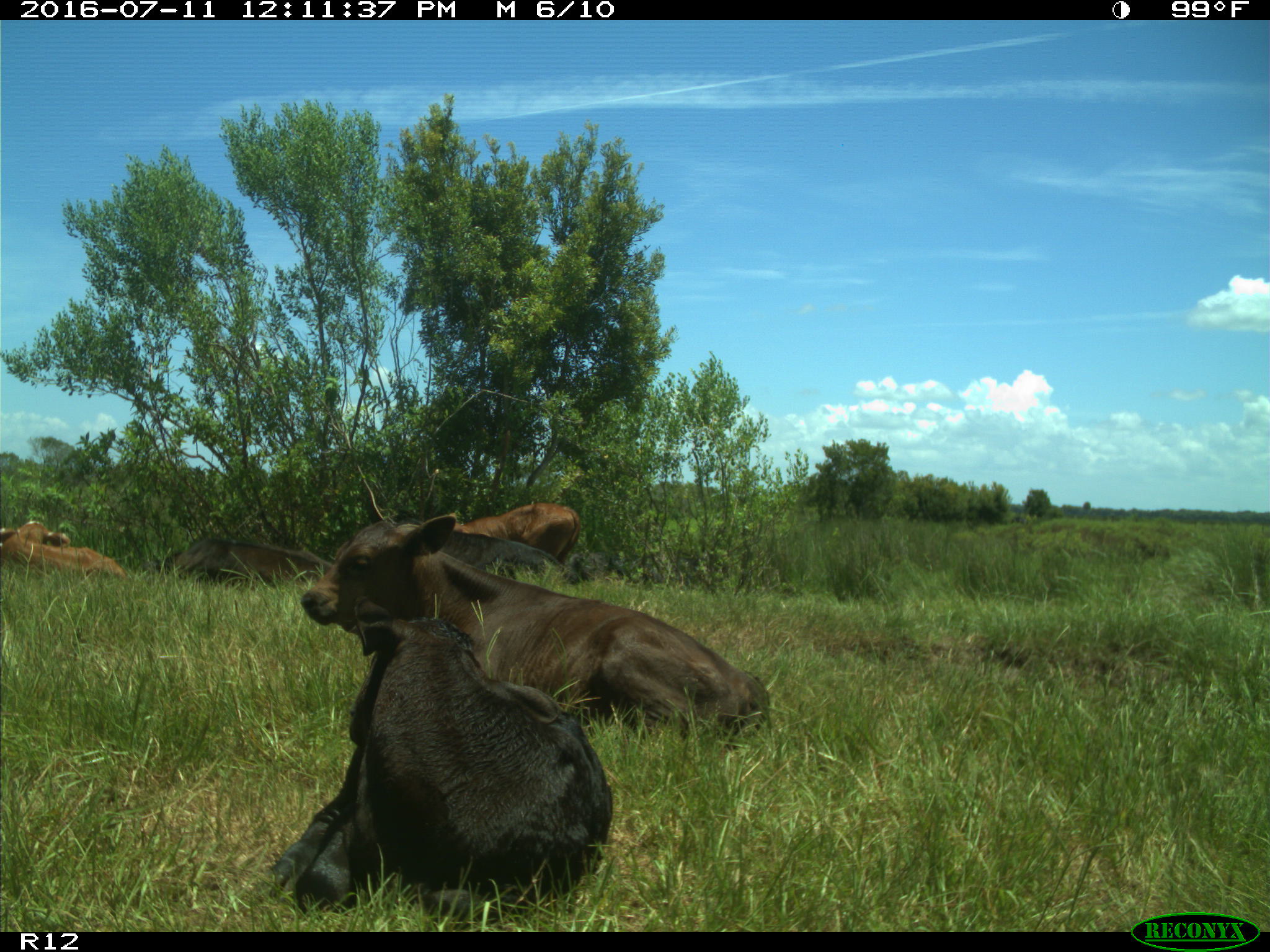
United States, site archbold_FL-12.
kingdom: Animalia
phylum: Chordata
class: Mammalia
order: Artiodactyla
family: Bovidae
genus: Bos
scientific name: Bos taurus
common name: domestic cow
Bos taurus (domestic cow).